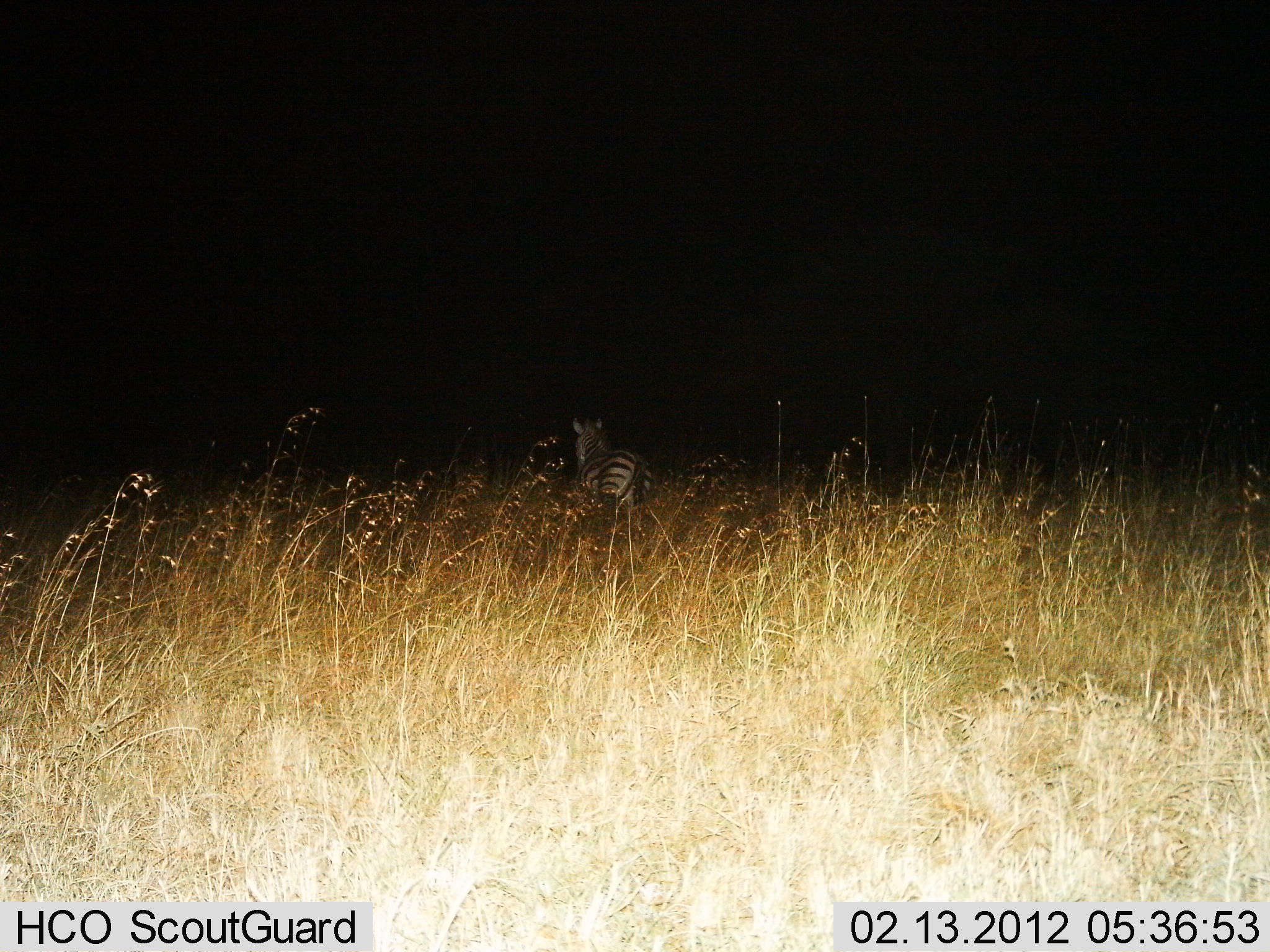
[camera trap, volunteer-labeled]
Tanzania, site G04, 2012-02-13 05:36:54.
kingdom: Animalia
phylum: Chordata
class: Mammalia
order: Perissodactyla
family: Equidae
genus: Equus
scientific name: Equus quagga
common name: plains zebra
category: zebra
Zebra (plains zebra) (Equus quagga), count 1. Behavior (volunteer vote fractions): standing 56%, resting 6%, moving 38%, interacting 0%. Young present (vote fraction): 0%. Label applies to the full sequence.